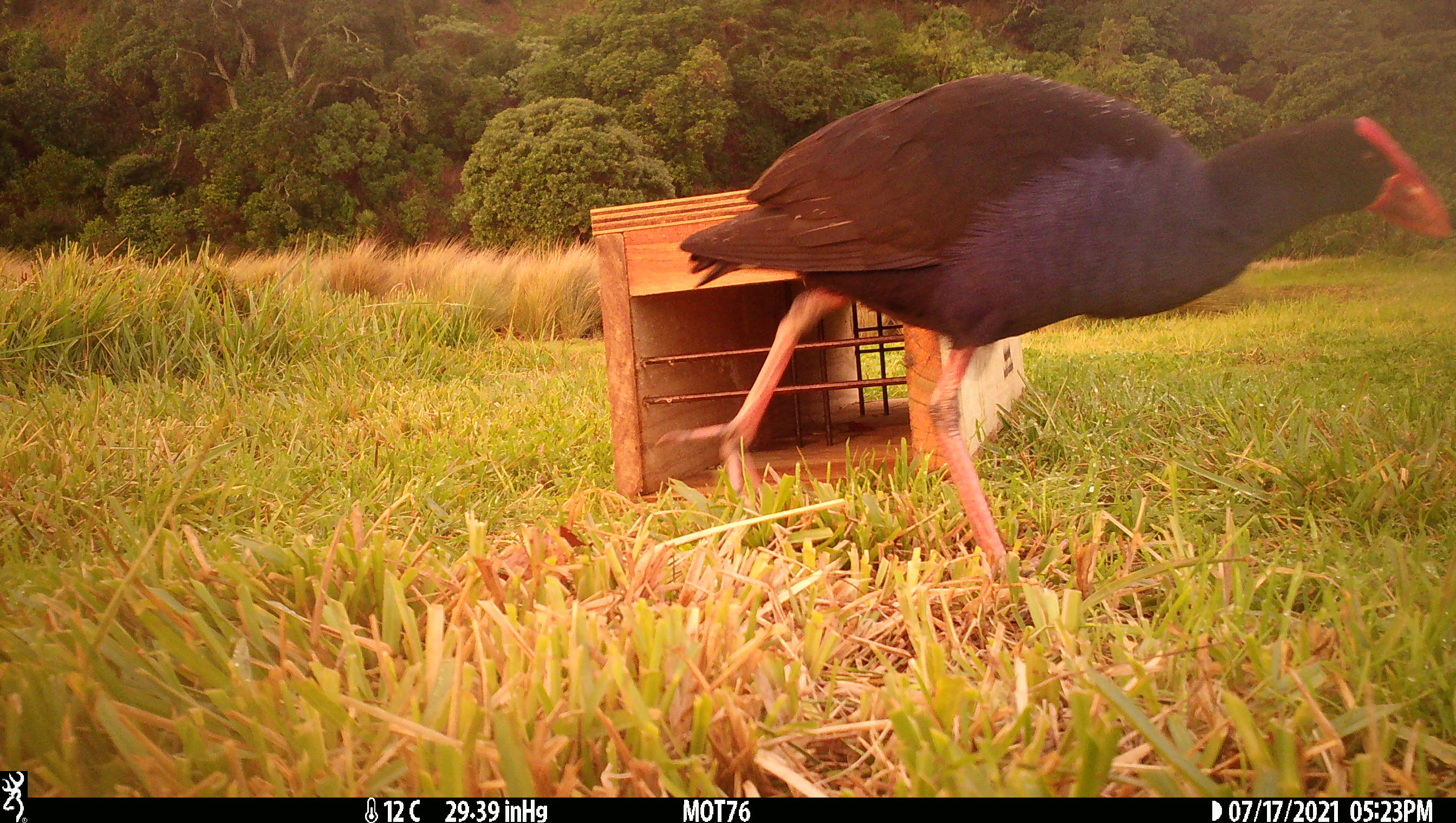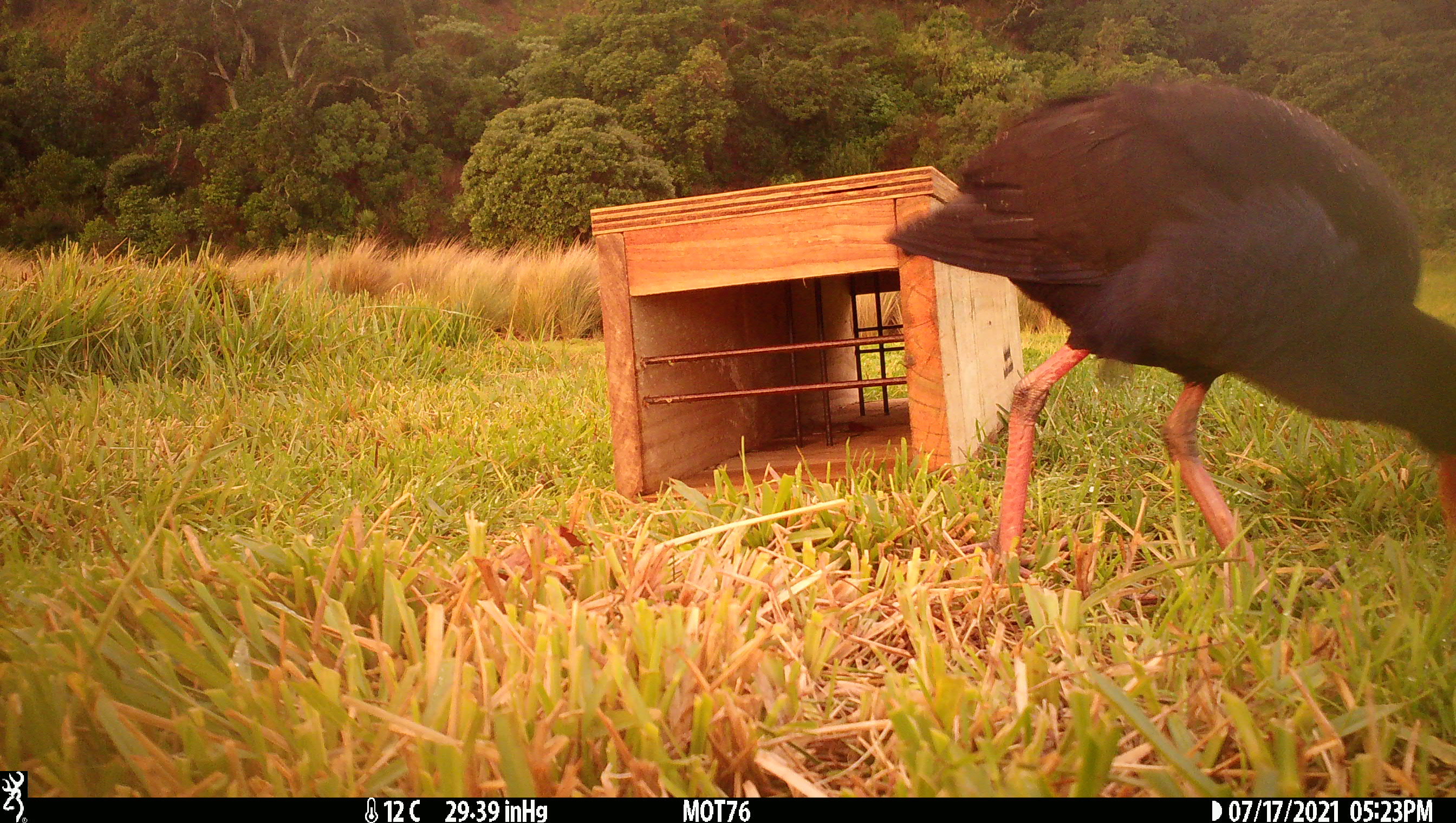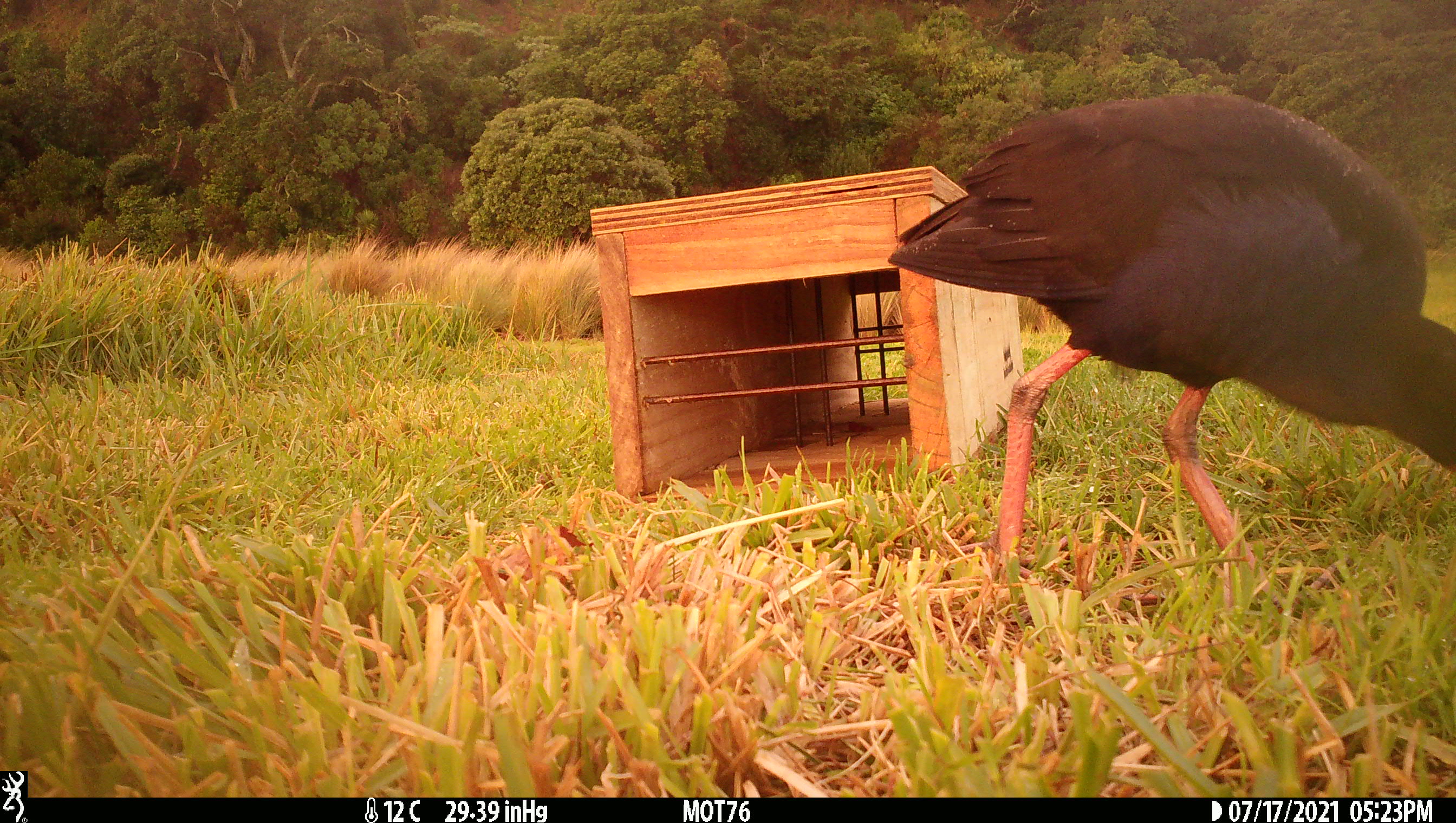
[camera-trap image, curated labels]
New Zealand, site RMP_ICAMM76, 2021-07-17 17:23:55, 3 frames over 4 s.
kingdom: Animalia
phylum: Chordata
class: Aves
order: Gruiformes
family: Rallidae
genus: Porphyrio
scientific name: Porphyrio melanotus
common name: australasian swamphen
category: pukeko